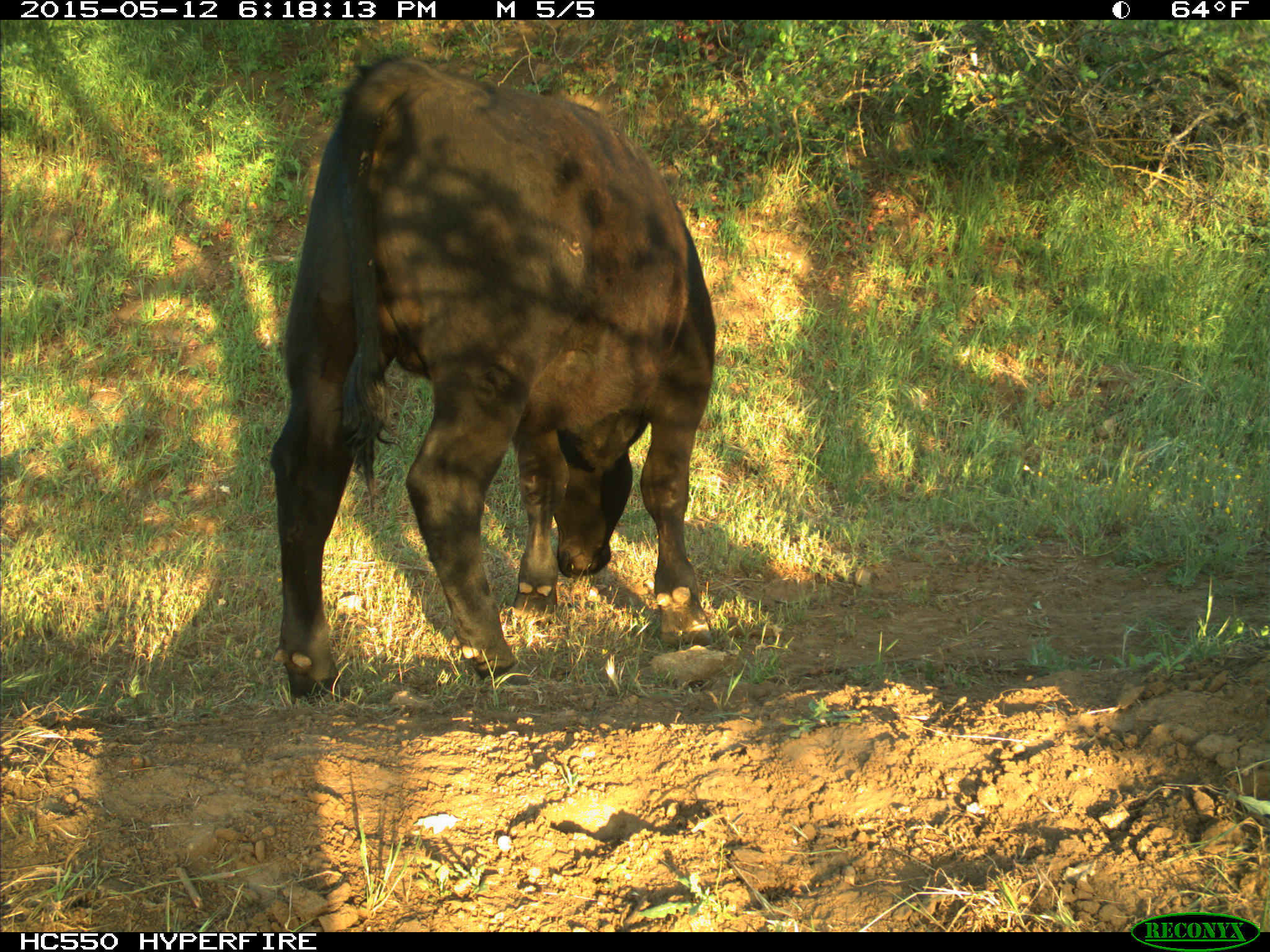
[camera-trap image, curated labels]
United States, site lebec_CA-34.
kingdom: Animalia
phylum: Chordata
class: Mammalia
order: Artiodactyla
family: Bovidae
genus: Bos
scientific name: Bos taurus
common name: domestic cow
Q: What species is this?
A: Bos taurus (domestic cow).